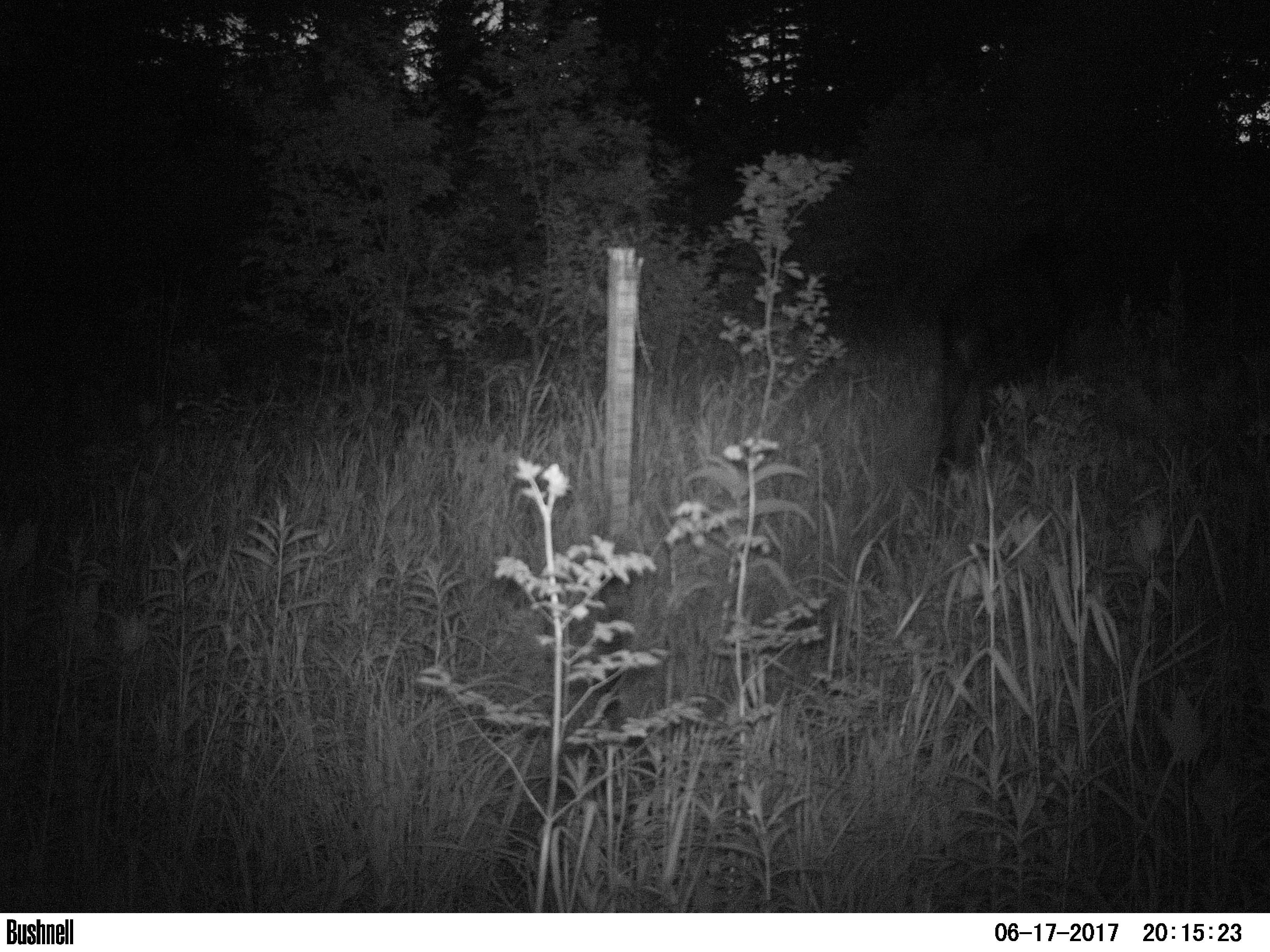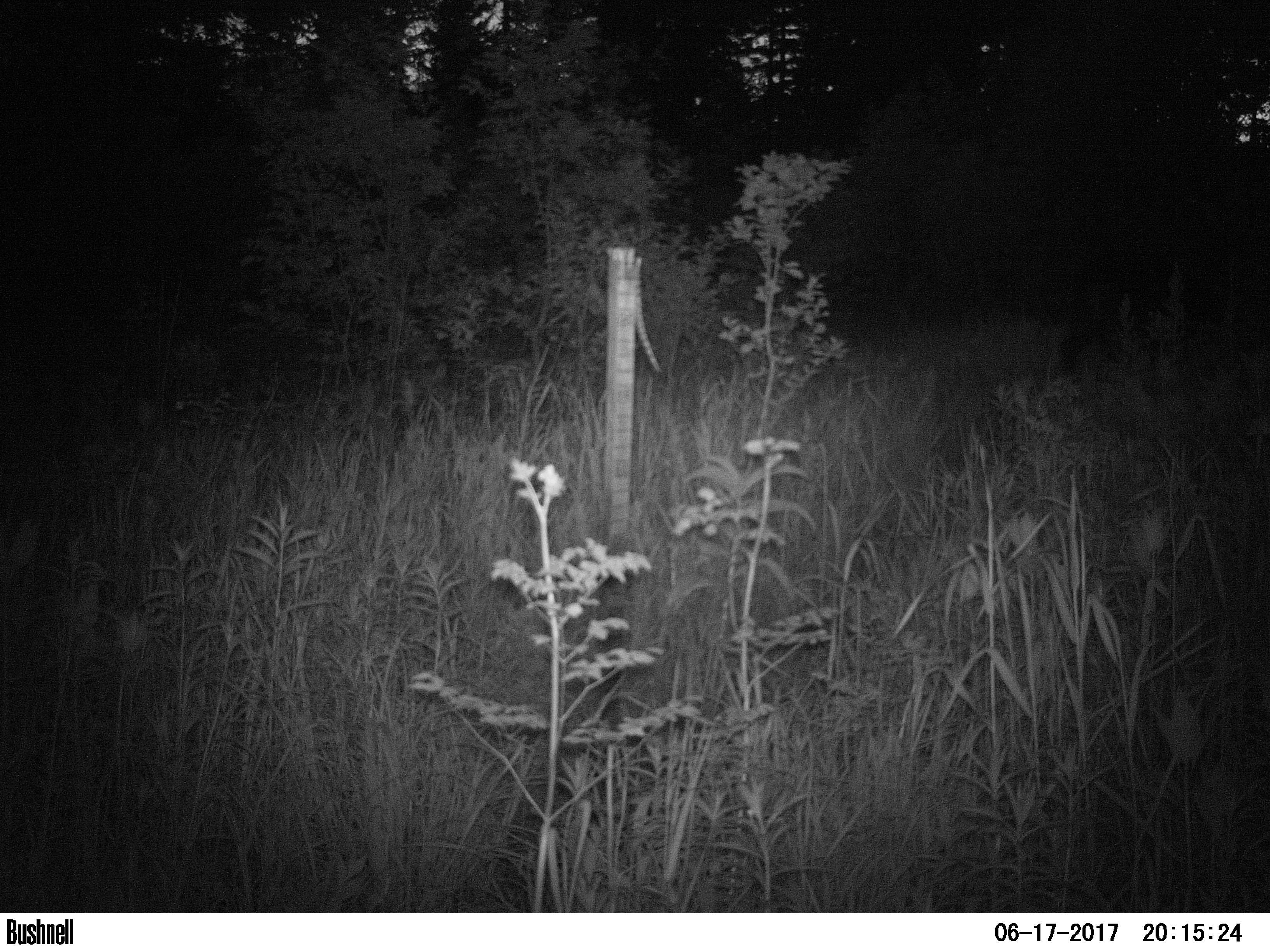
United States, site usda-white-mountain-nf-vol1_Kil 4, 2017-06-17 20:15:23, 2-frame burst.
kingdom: Animalia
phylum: Chordata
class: Mammalia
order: Artiodactyla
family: Cervidae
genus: Alces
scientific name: Alces alces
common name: moose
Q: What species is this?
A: Moose (Alces alces).